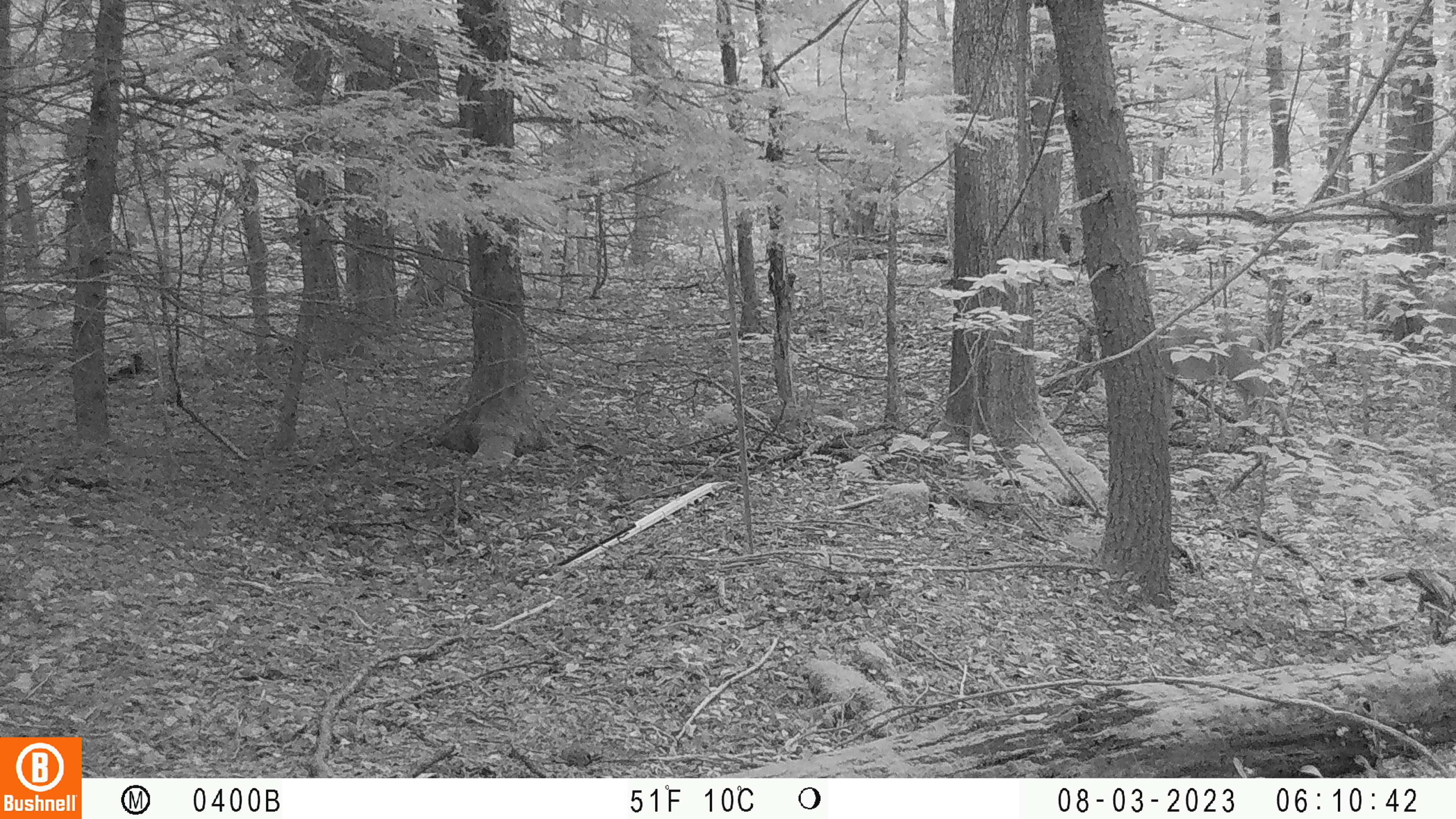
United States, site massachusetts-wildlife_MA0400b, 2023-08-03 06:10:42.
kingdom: Animalia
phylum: Chordata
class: Mammalia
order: Artiodactyla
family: Cervidae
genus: Odocoileus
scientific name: Odocoileus virginianus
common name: white-tailed deer